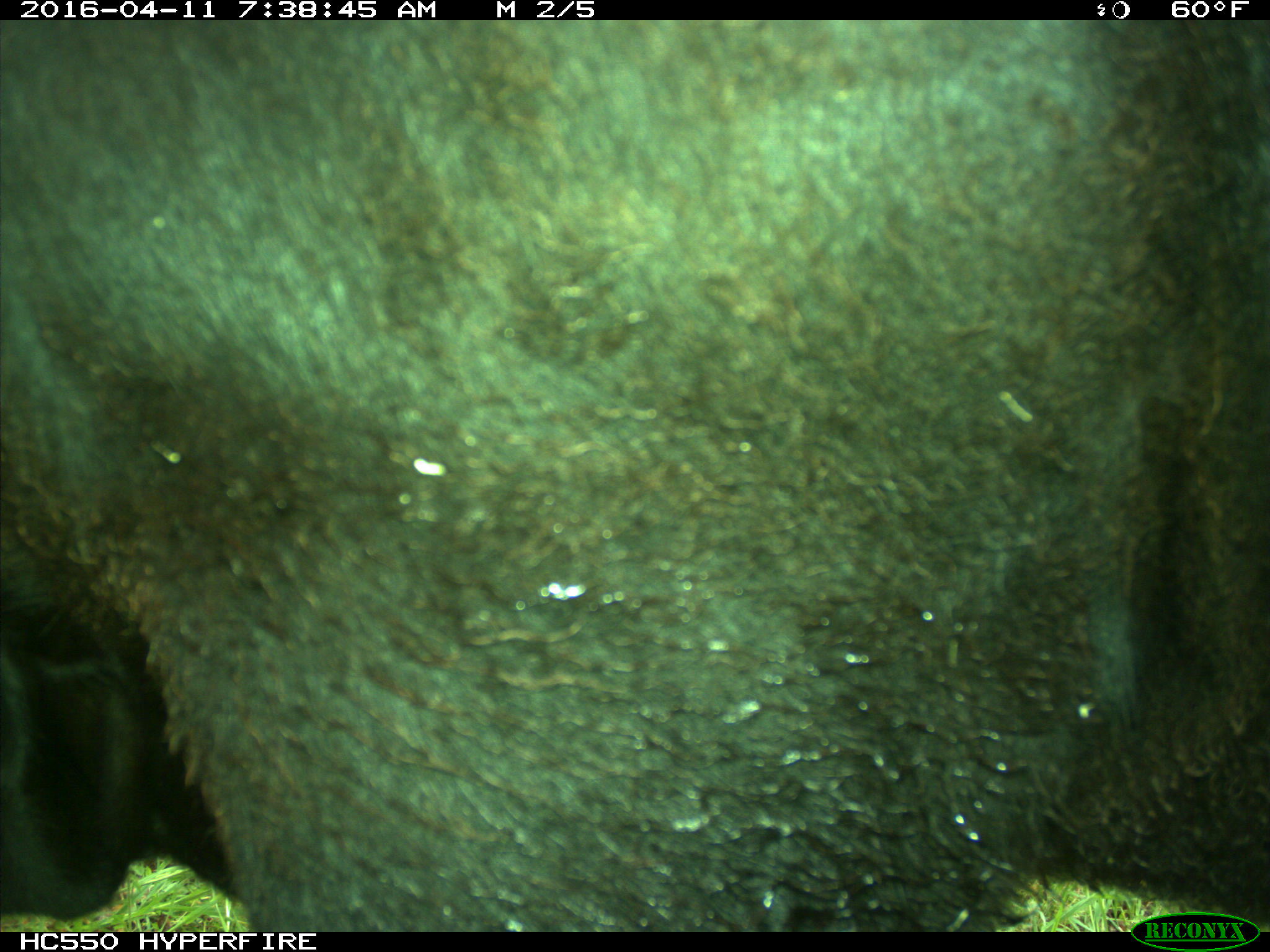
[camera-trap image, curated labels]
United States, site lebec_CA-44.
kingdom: Animalia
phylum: Chordata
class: Mammalia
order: Artiodactyla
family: Bovidae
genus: Bos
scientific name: Bos taurus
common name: domestic cow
Bos taurus (domestic cow).